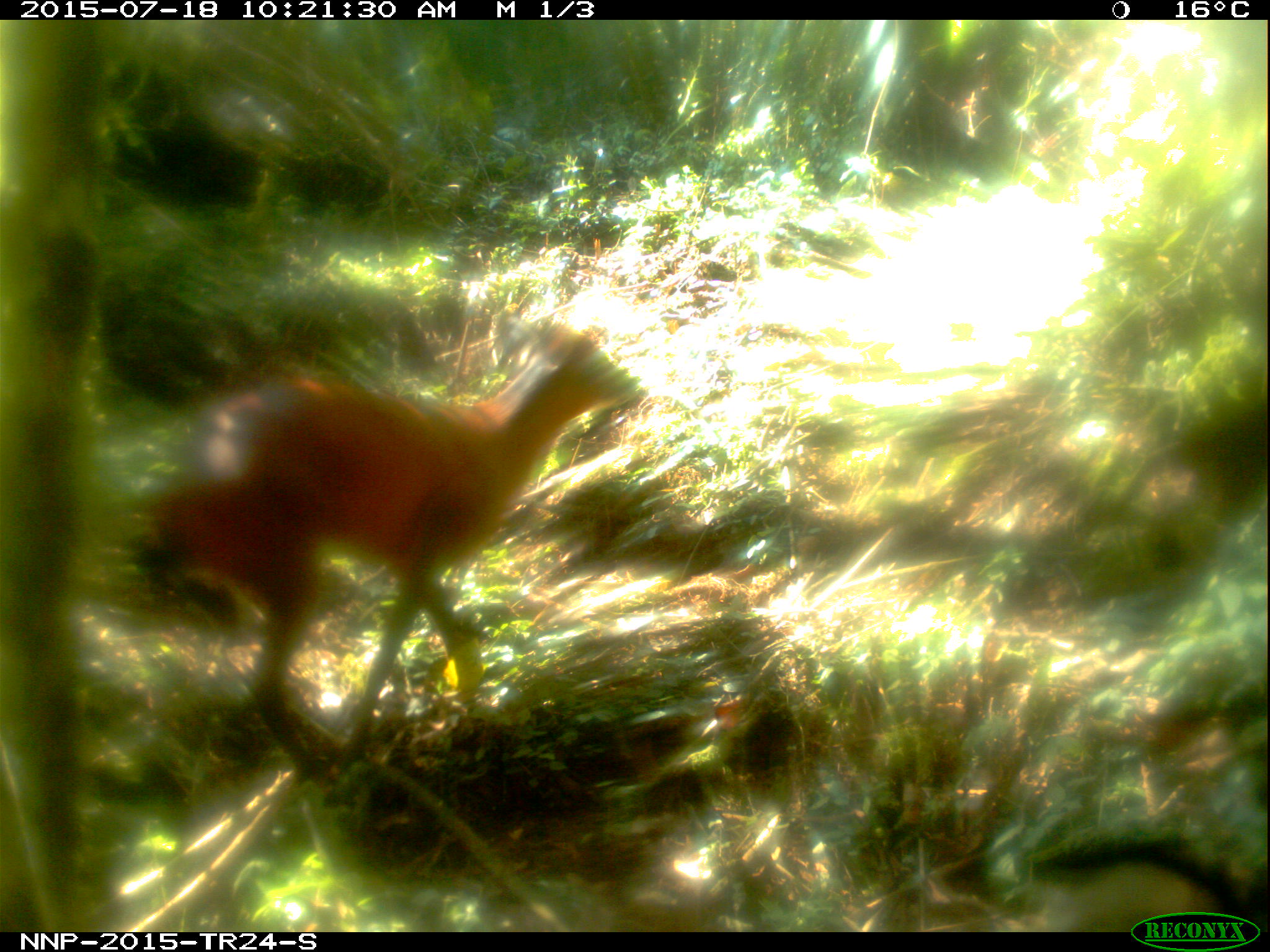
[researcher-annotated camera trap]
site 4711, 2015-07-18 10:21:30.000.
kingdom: Animalia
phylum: Chordata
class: Mammalia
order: Artiodactyla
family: Bovidae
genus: Cephalophus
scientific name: Cephalophus nigrifrons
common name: black-fronted duiker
Cephalophus nigrifrons (black-fronted duiker), count 1.